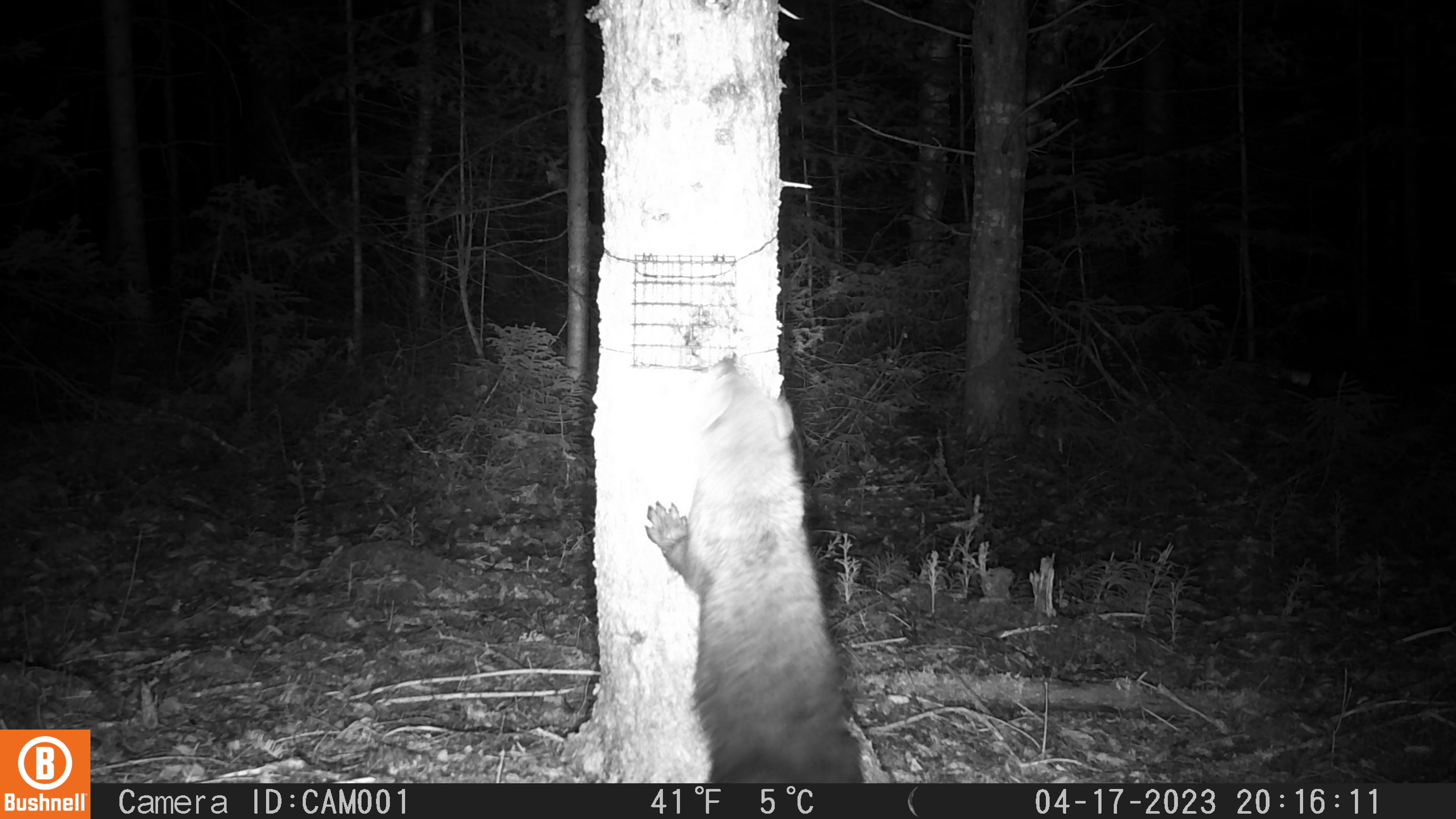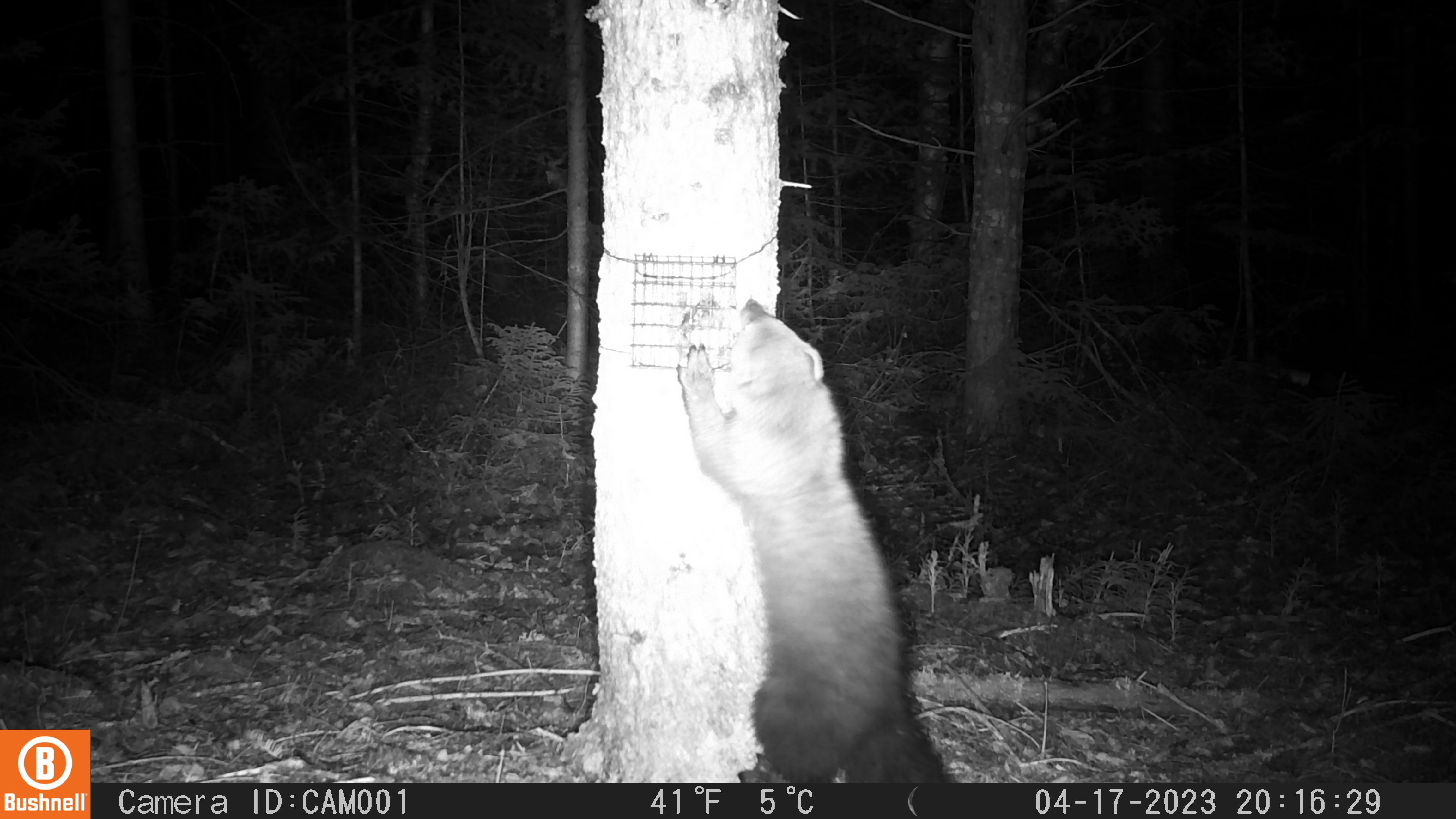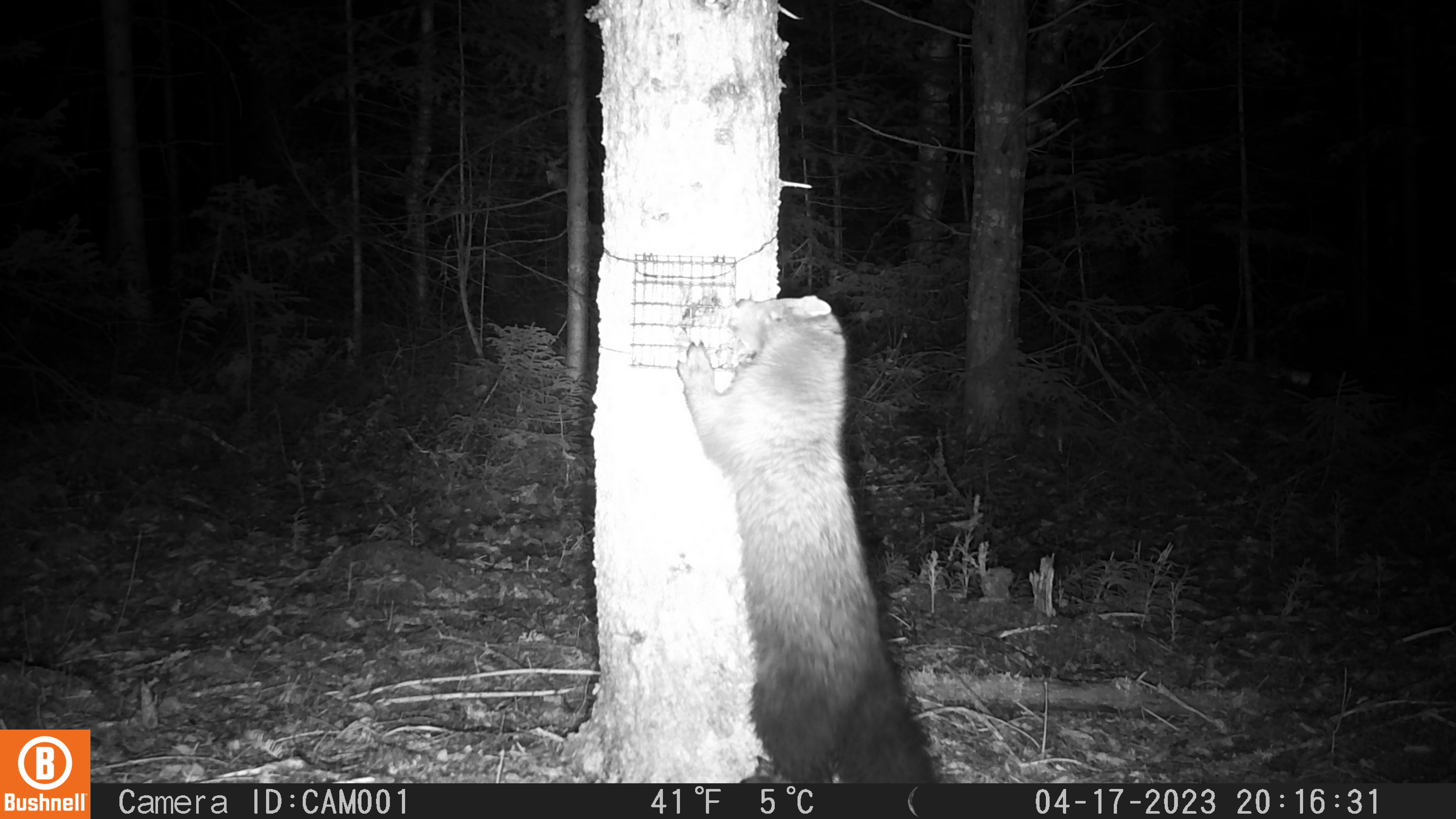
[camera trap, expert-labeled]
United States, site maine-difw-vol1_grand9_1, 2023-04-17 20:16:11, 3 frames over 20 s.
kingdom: Animalia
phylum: Chordata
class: Mammalia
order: Carnivora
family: Mustelidae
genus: Pekania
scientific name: Pekania pennanti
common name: fisher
Fisher (Pekania pennanti).